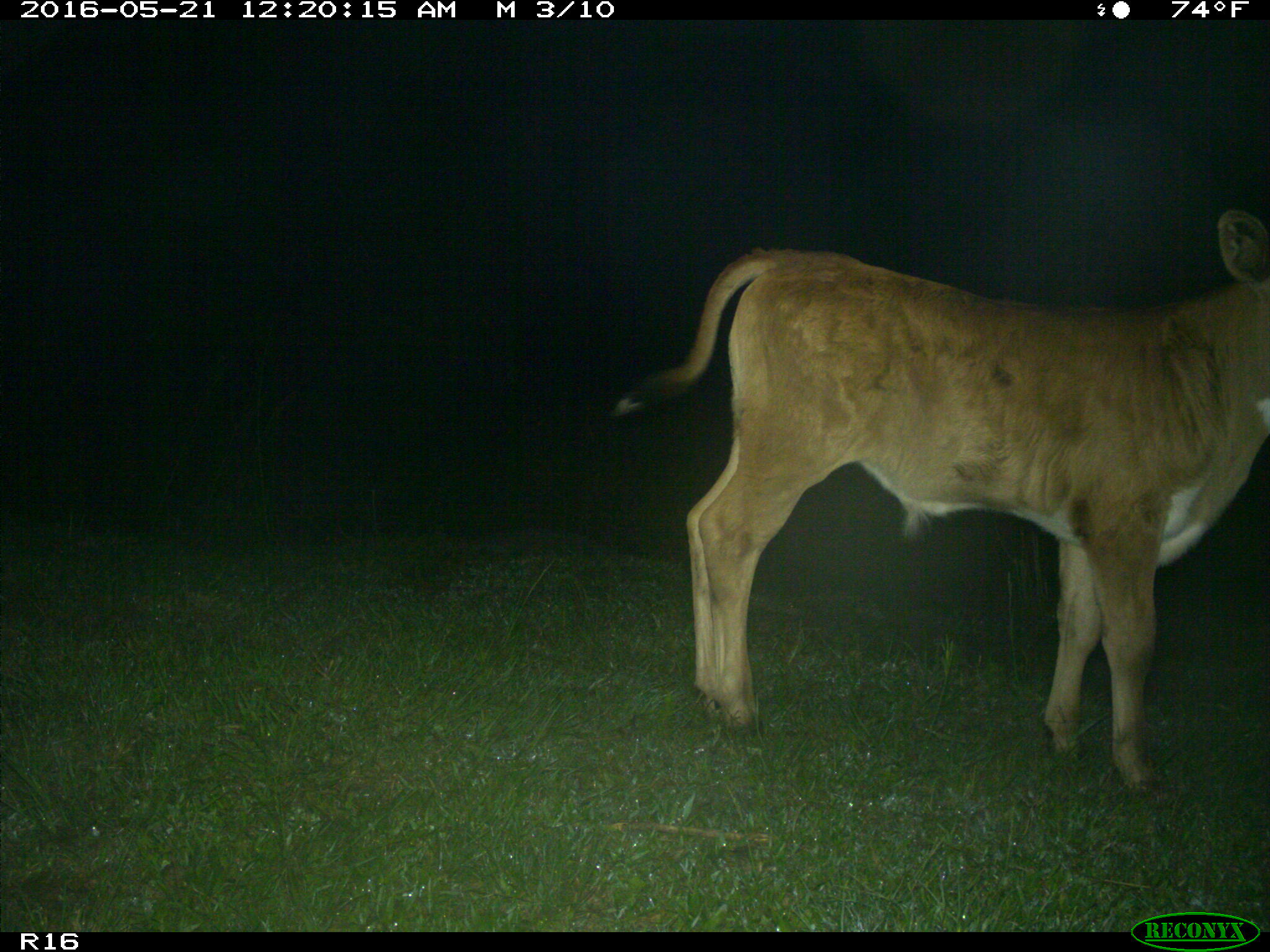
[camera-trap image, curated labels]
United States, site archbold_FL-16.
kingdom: Animalia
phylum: Chordata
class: Mammalia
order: Artiodactyla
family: Bovidae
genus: Bos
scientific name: Bos taurus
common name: domestic cow